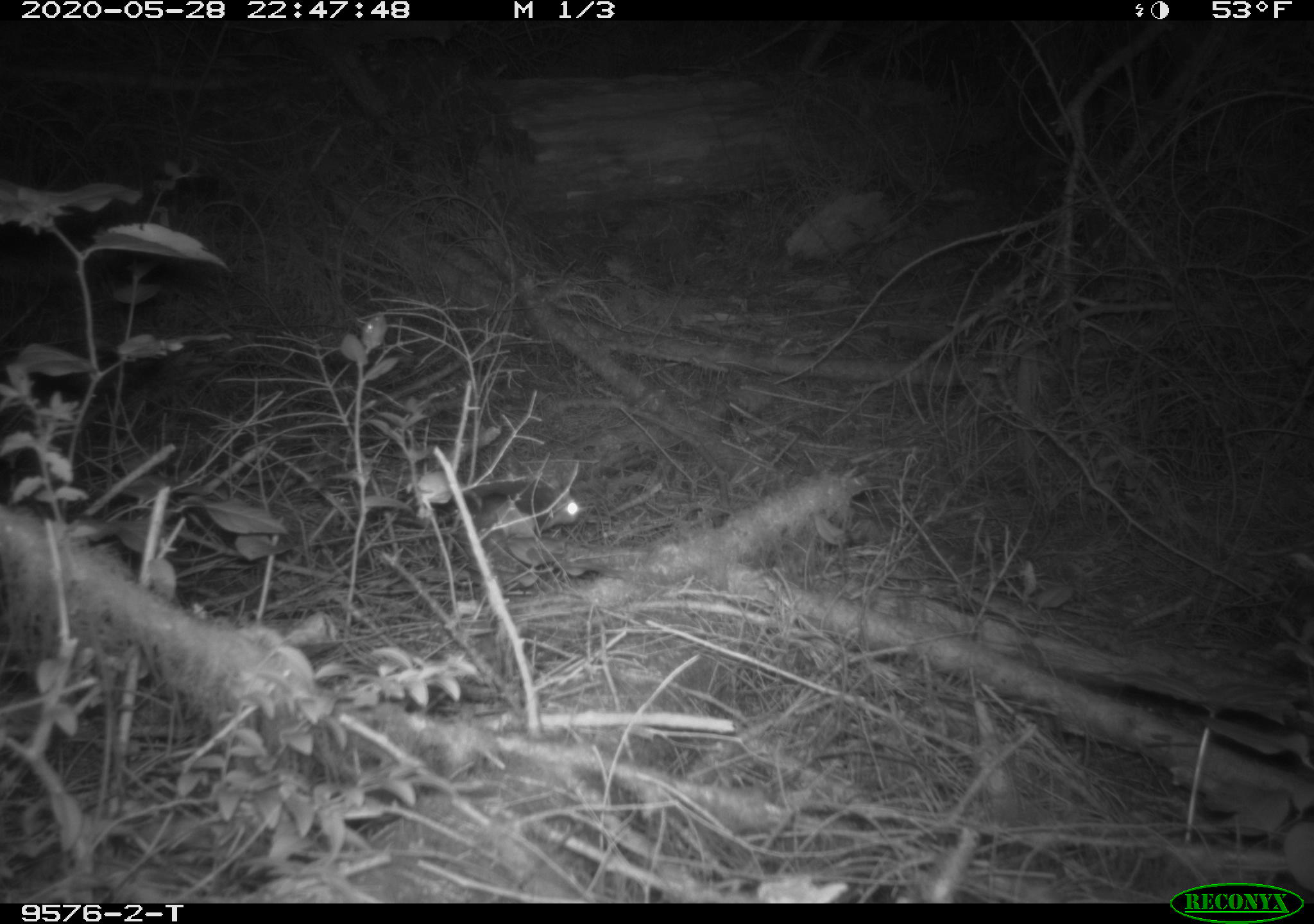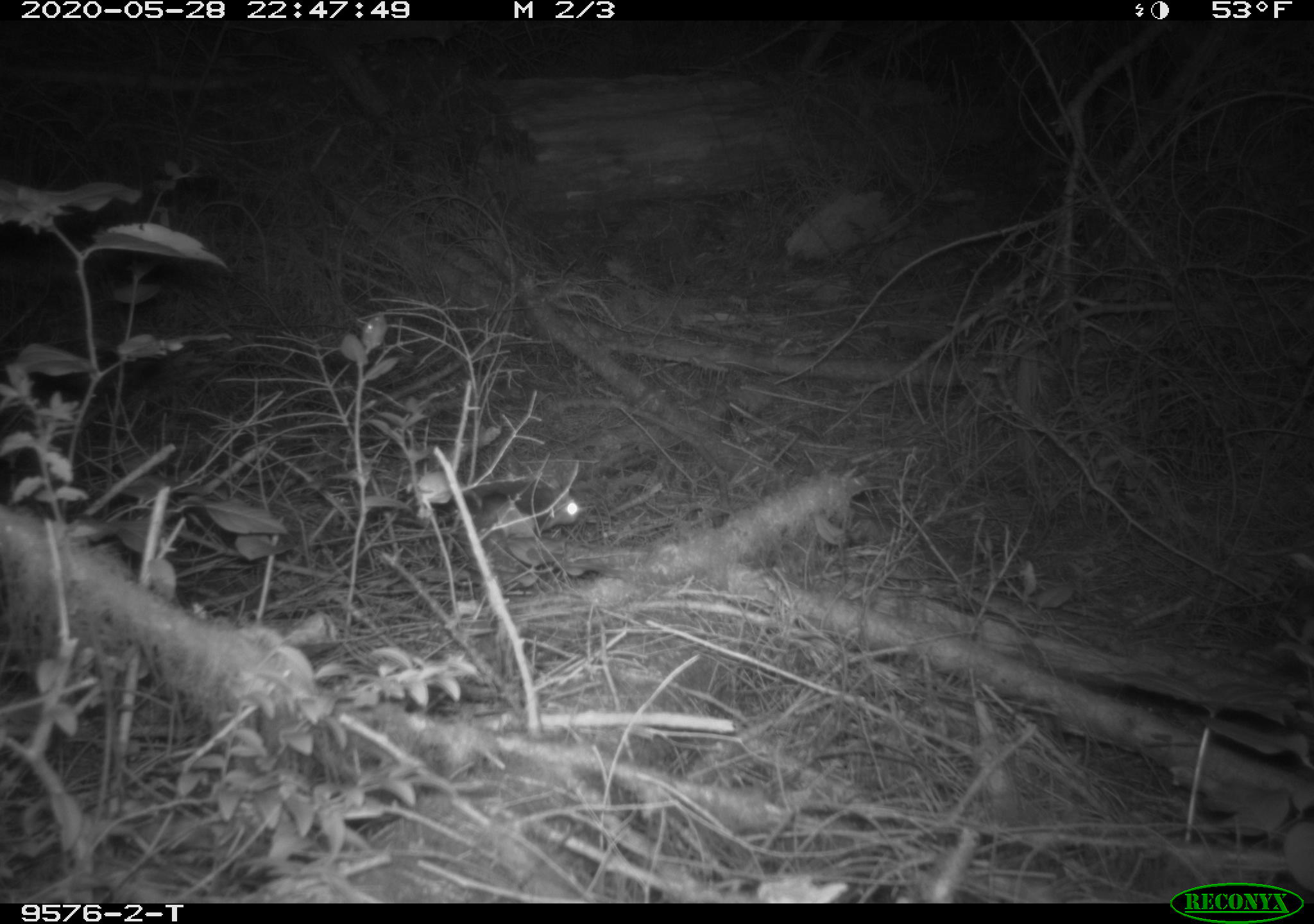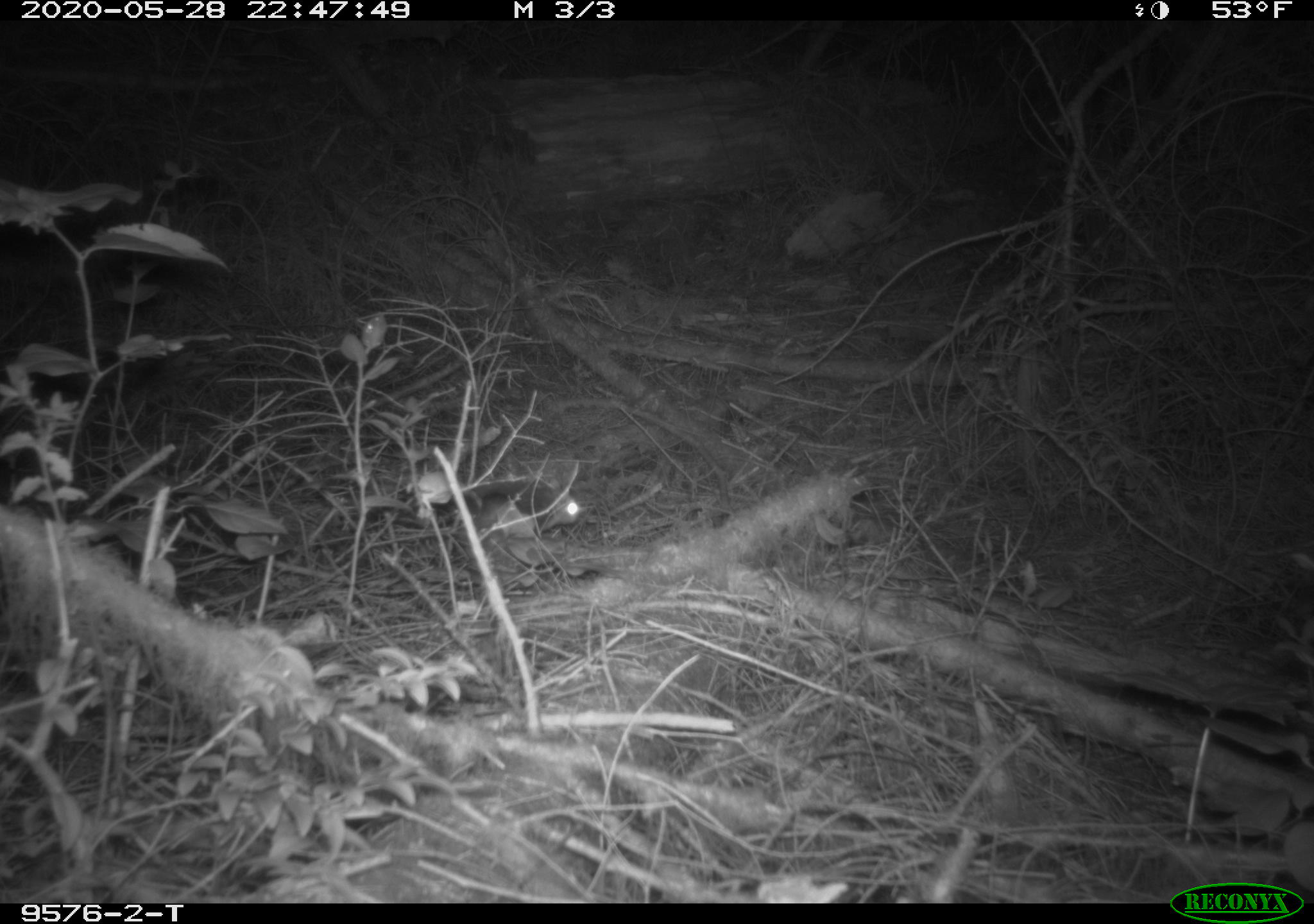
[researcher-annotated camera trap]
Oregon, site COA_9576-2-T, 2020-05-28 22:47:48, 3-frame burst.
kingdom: Animalia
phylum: Chordata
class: Mammalia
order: Rodentia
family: Sciuridae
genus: Glaucomys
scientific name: Glaucomys oregonensis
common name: humboldt's flying squirrel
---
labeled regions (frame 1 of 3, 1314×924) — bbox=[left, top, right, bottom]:
humboldt's flying squirrel: bbox=[455, 459, 591, 551]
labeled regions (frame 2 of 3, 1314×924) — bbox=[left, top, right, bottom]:
humboldt's flying squirrel: bbox=[458, 465, 593, 545]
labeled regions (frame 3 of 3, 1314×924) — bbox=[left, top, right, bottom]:
humboldt's flying squirrel: bbox=[458, 472, 592, 547]